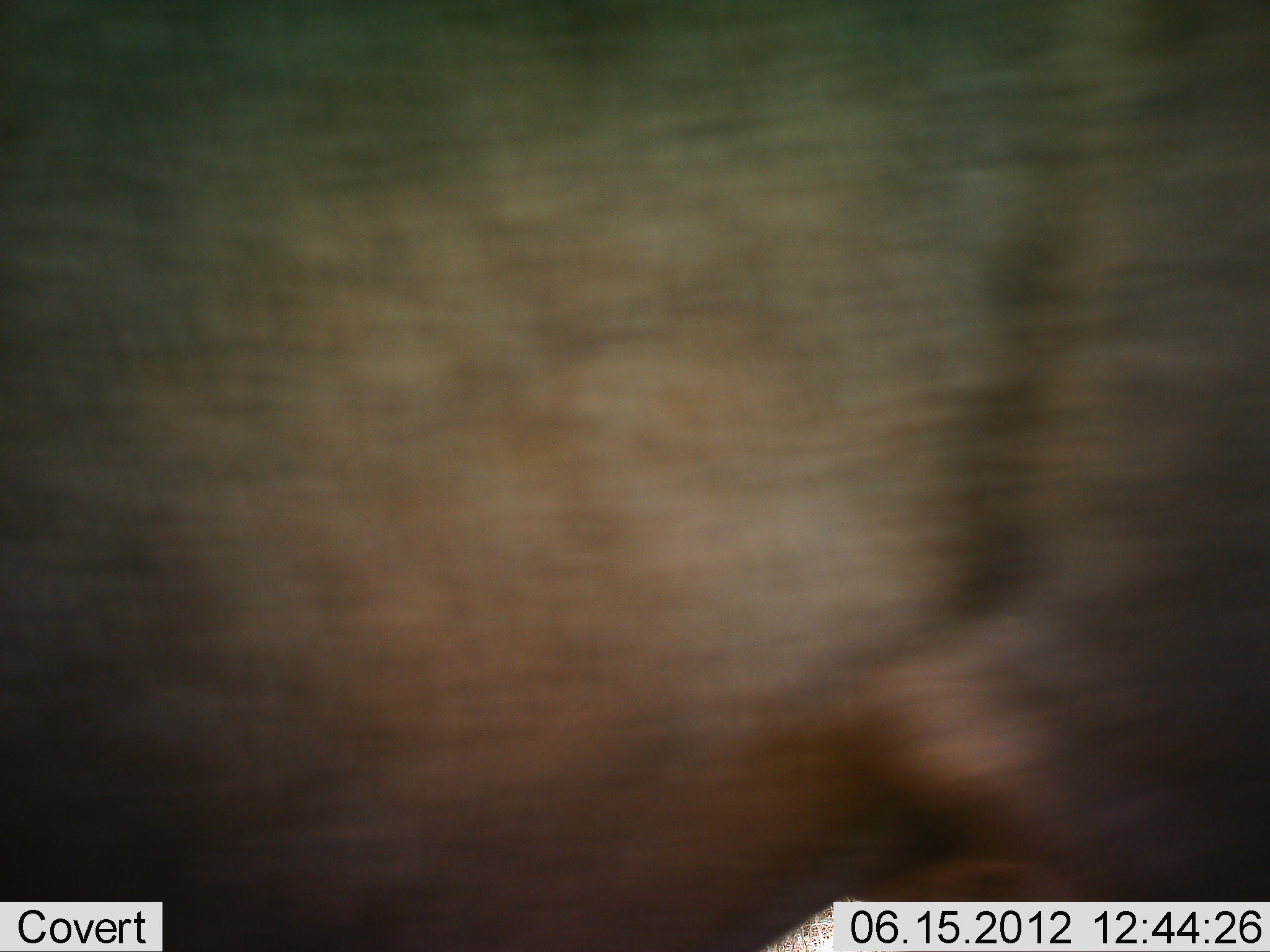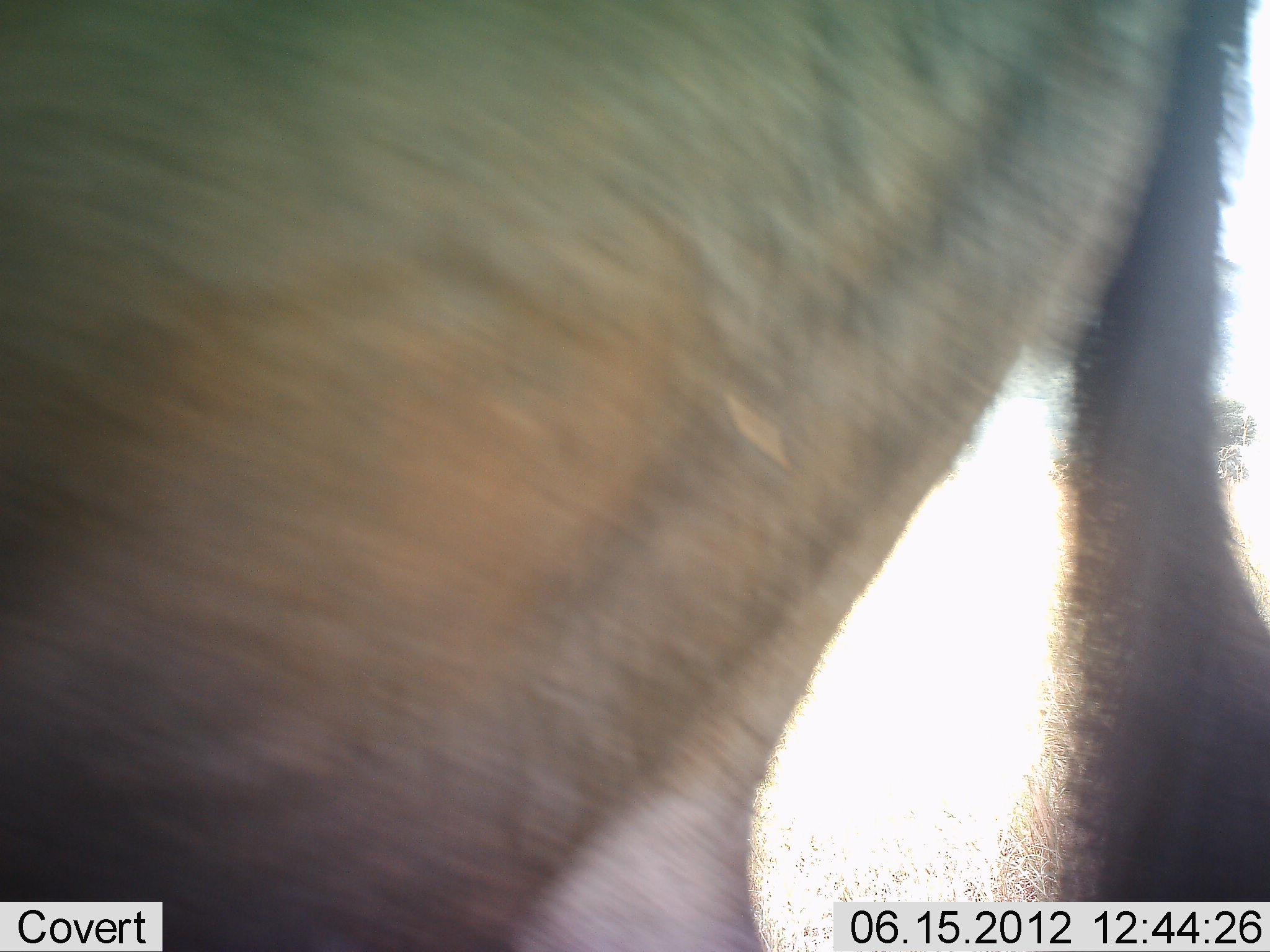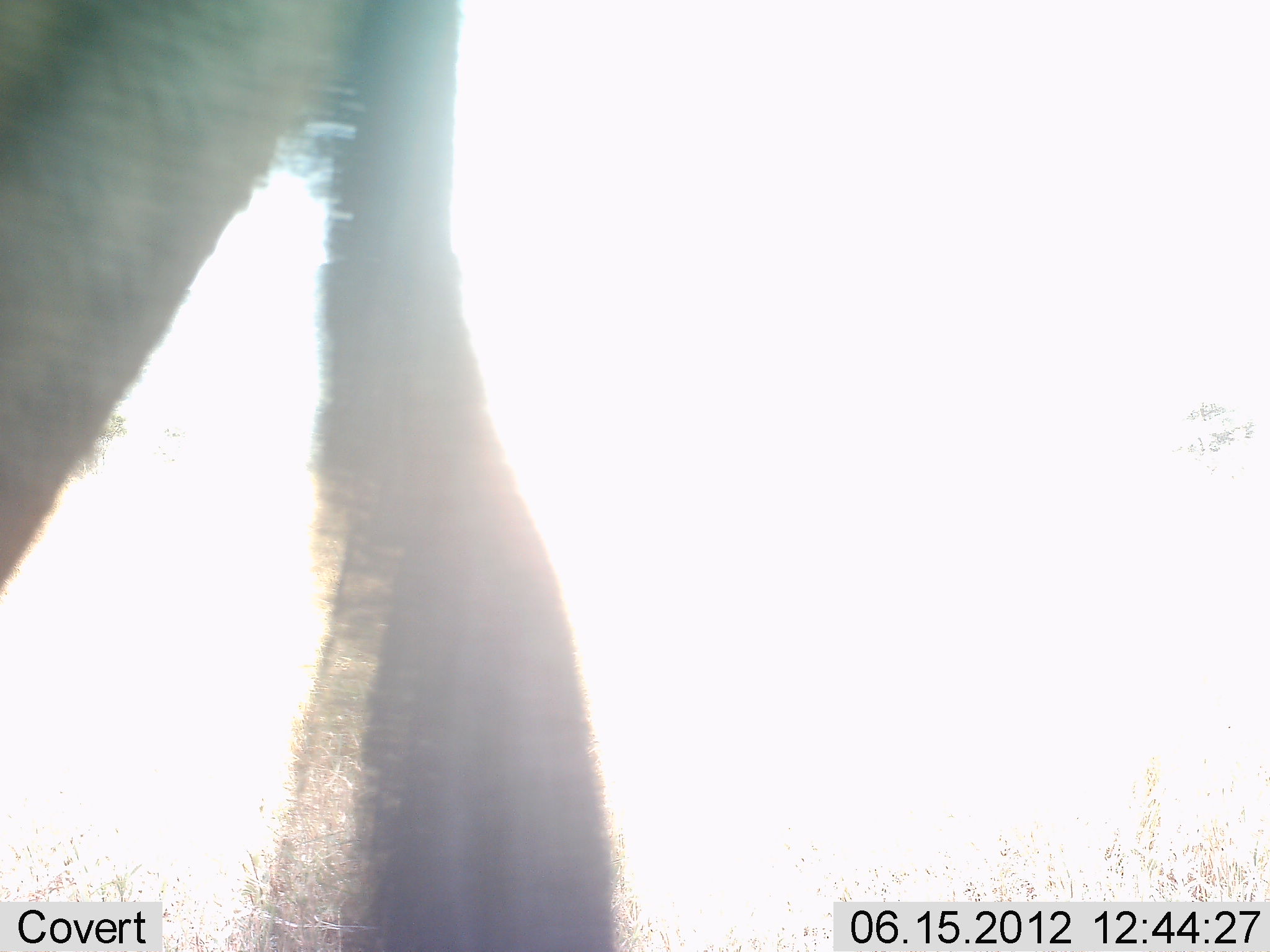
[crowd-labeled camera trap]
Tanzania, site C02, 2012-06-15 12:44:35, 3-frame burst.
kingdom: Animalia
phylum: Chordata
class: Mammalia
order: Artiodactyla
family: Bovidae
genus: Connochaetes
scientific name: Connochaetes taurinus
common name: blue wildebeest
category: wildebeest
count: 1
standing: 33%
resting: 0%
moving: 78%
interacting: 0%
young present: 0%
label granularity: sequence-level